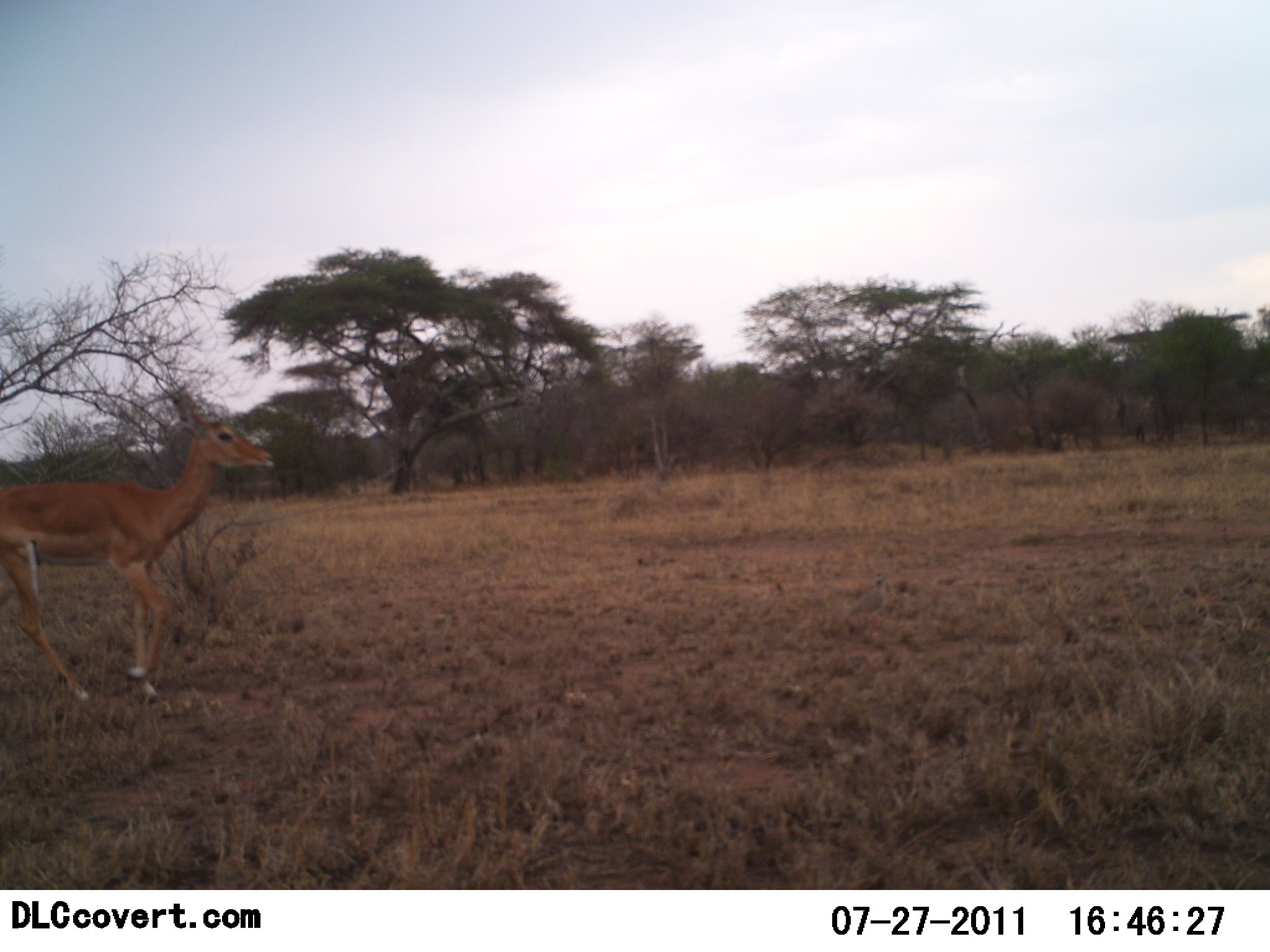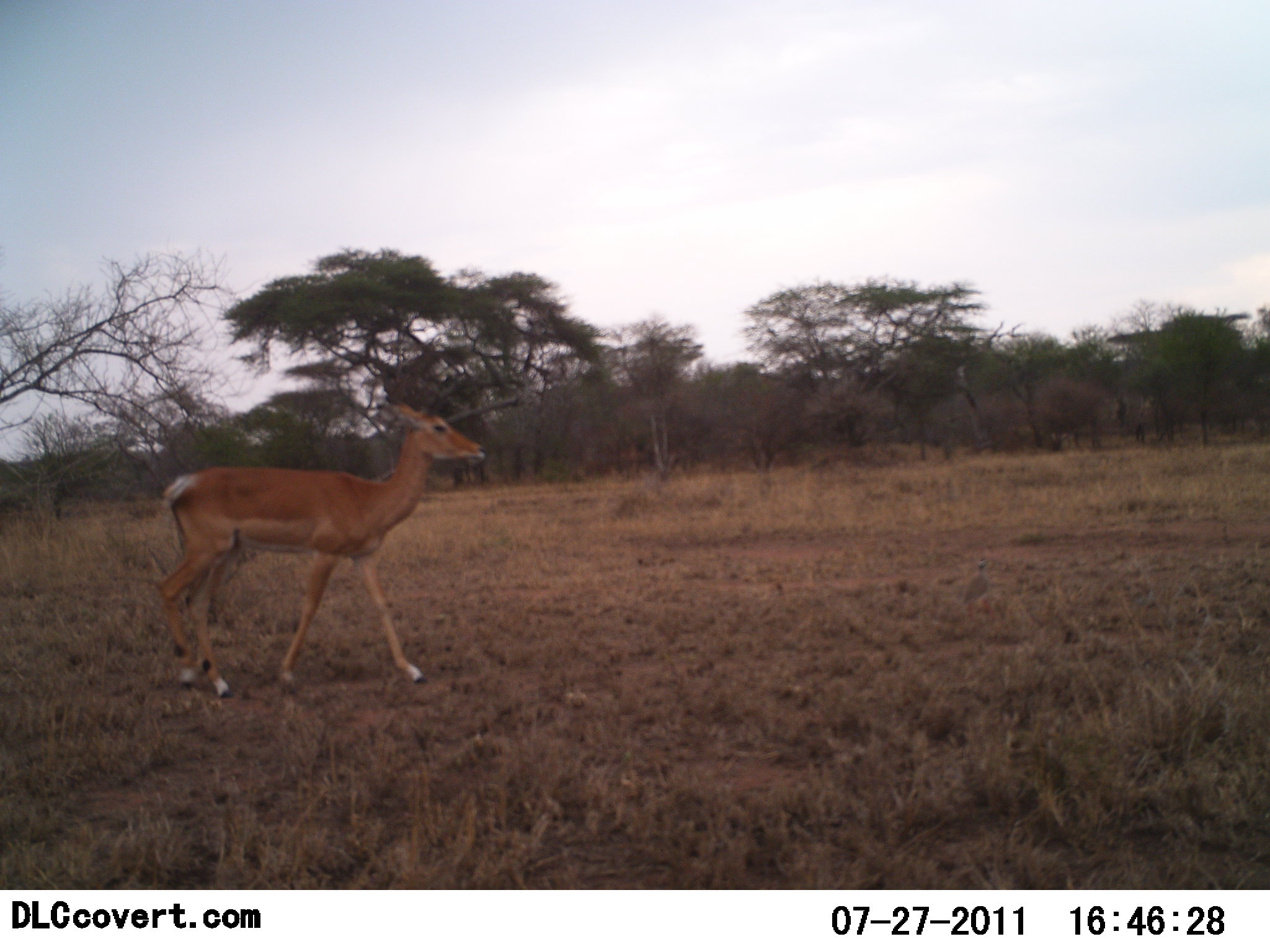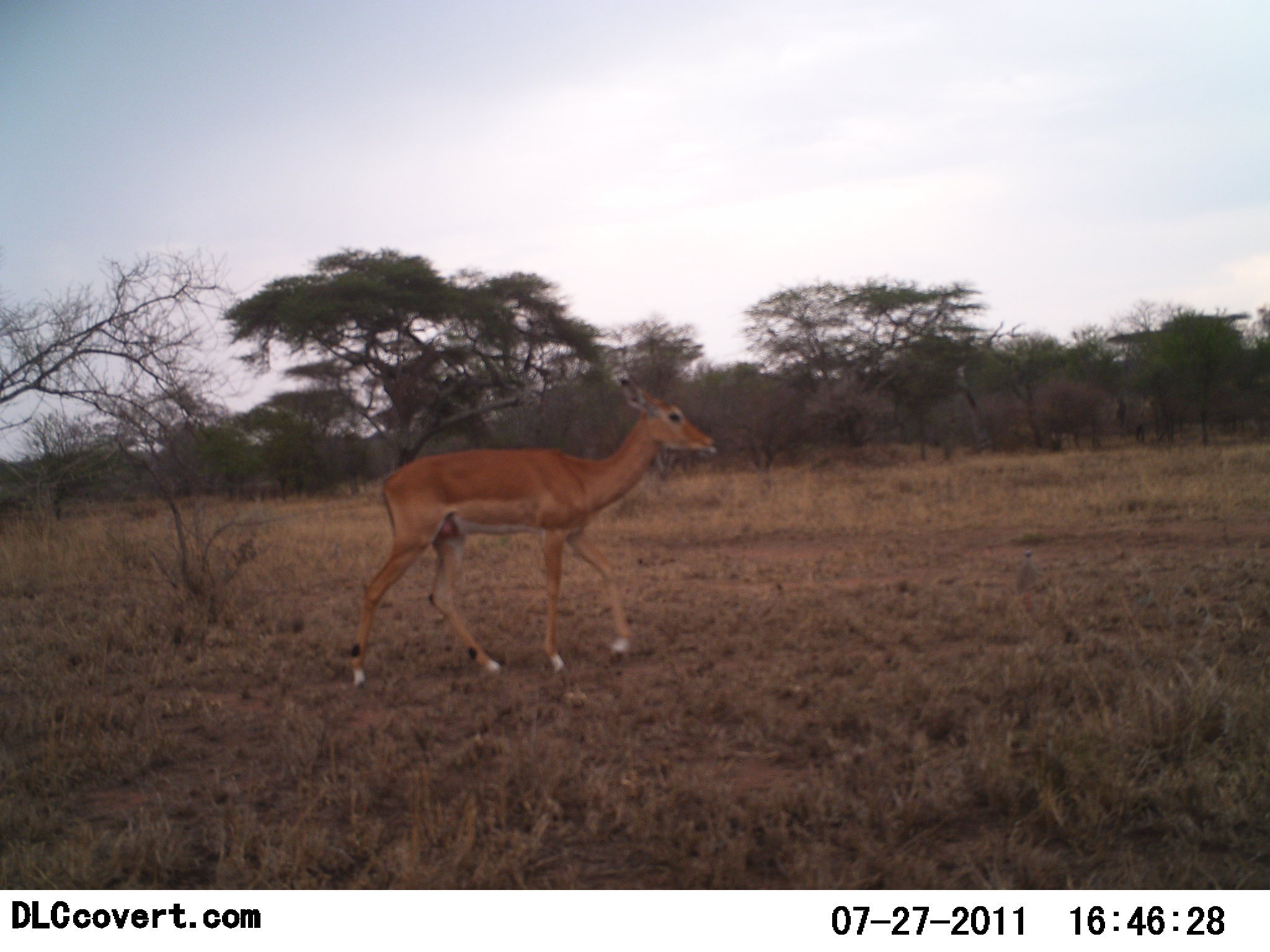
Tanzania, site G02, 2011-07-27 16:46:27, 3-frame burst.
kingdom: Animalia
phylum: Chordata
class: Mammalia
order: Artiodactyla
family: Bovidae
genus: Aepyceros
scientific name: Aepyceros melampus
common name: impala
Impala (Aepyceros melampus), count 1. Behavior (volunteer vote fractions): standing 0%, resting 0%, moving 100%, interacting 0%. Young present (vote fraction): 0%. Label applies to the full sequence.